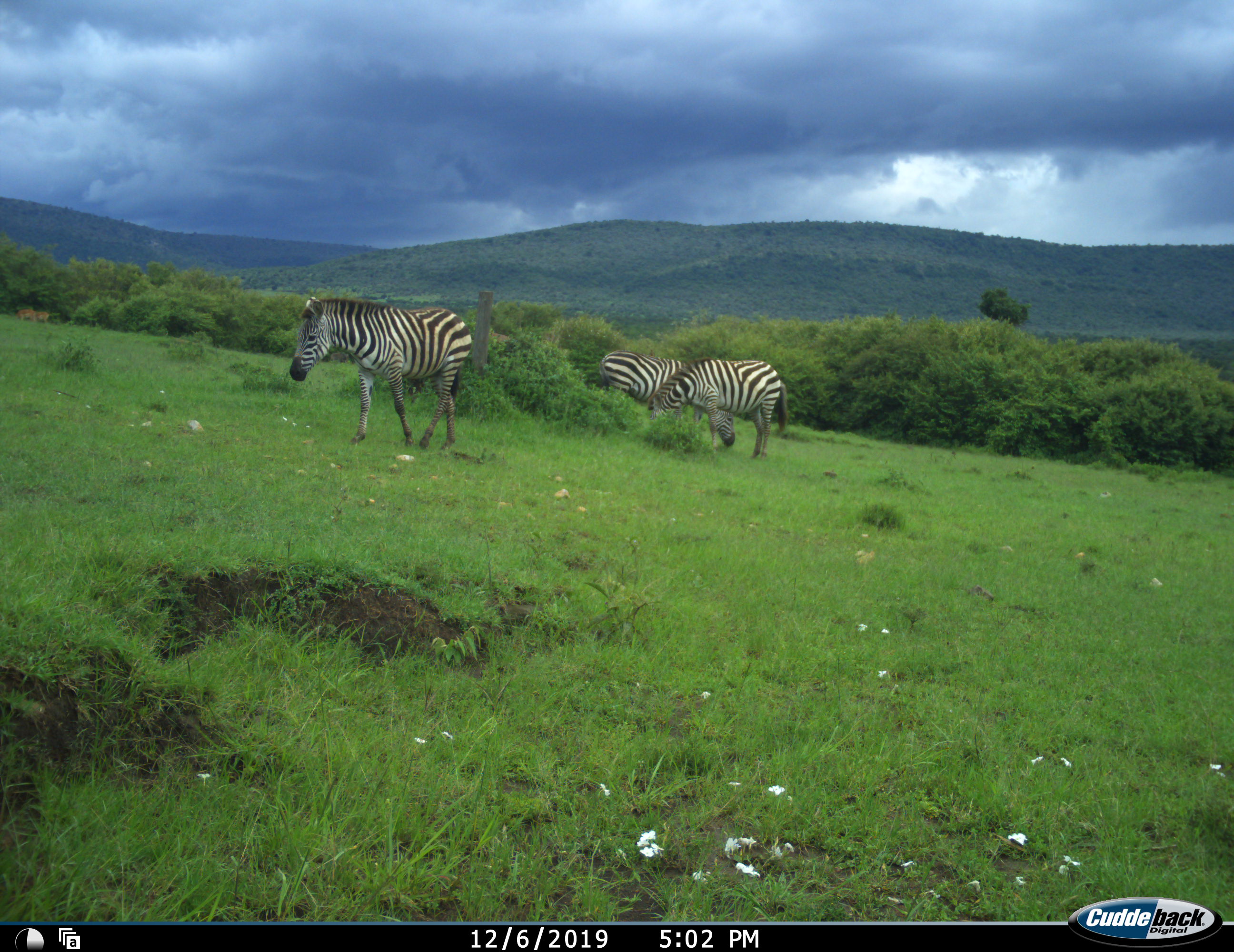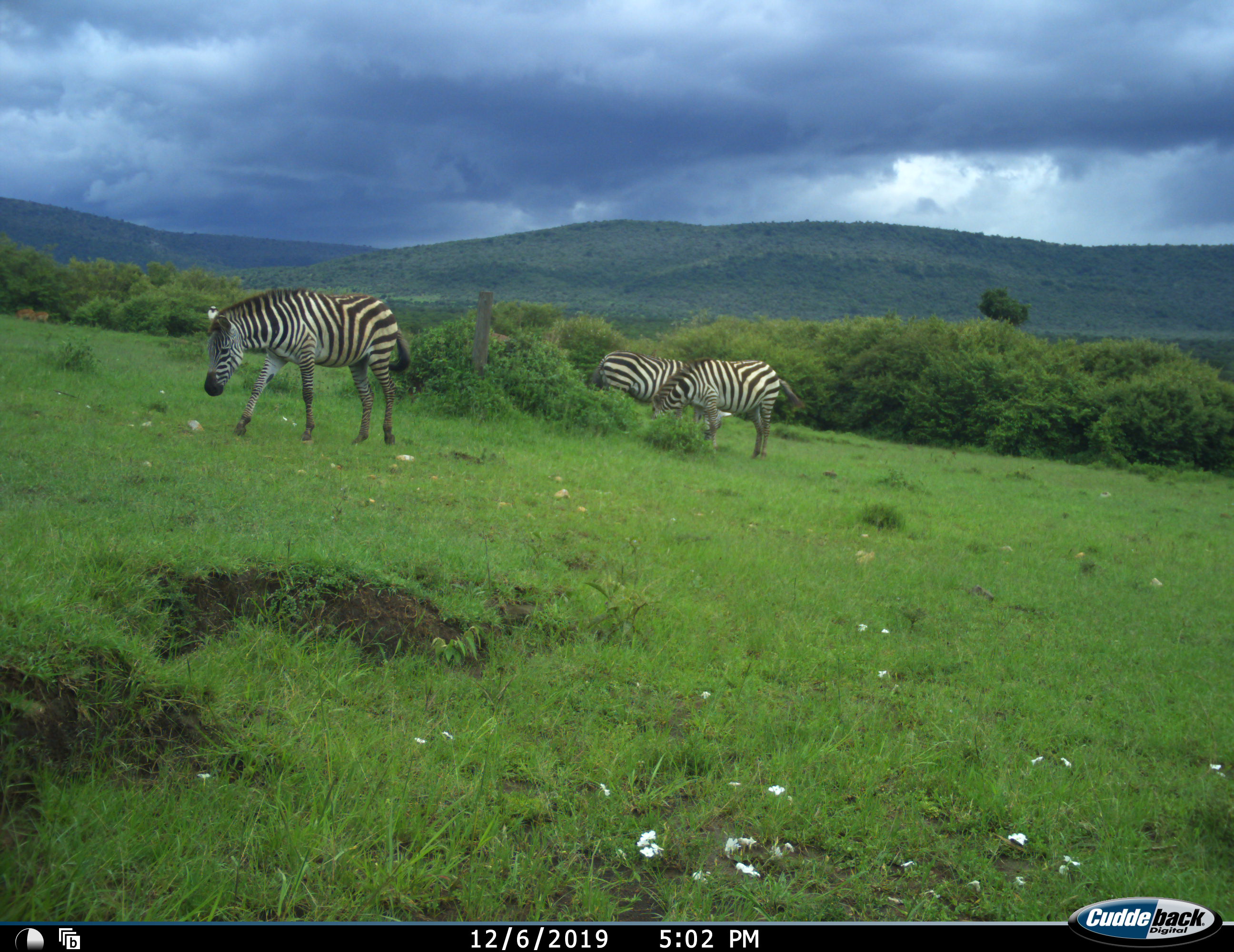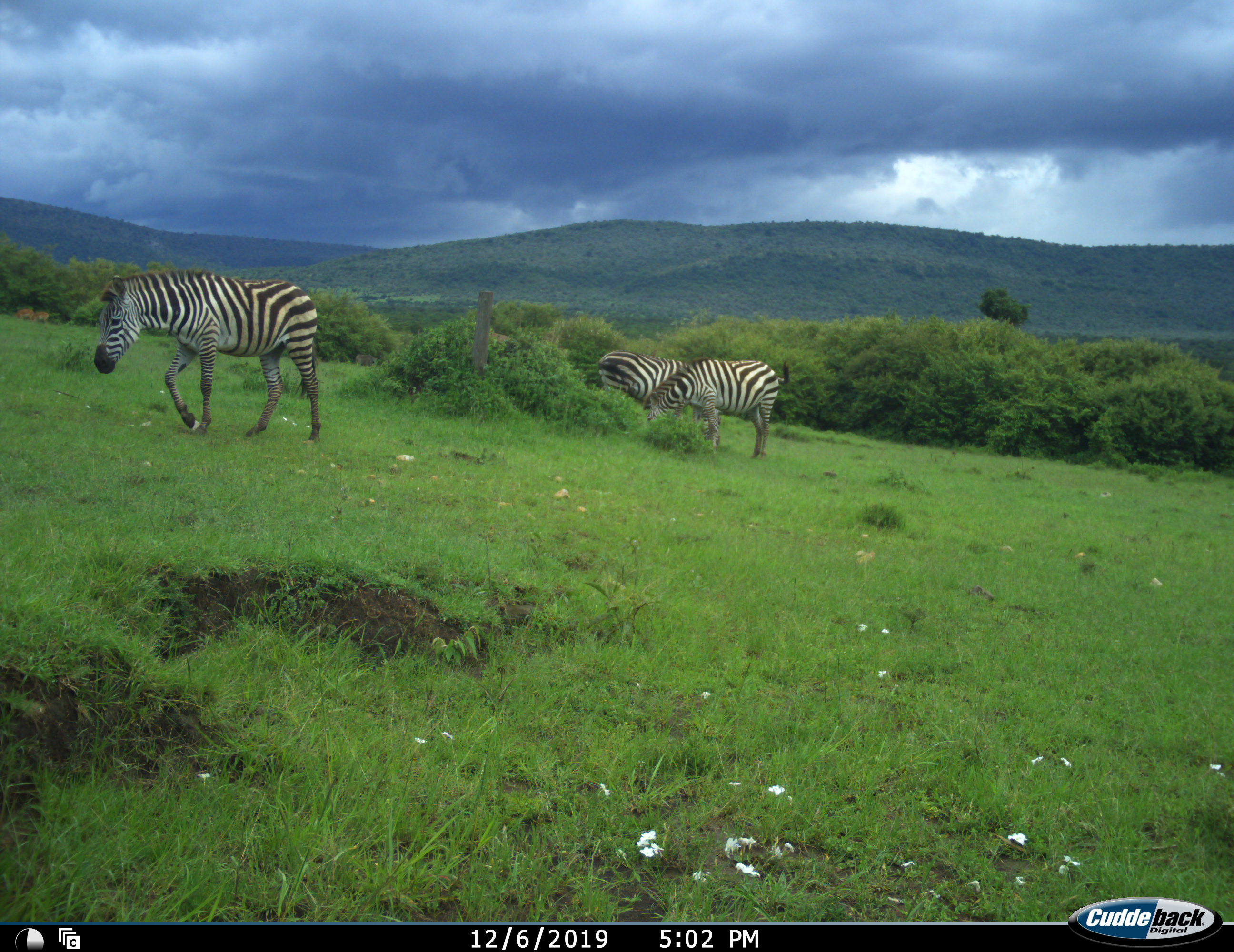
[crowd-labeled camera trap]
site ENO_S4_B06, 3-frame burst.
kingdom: Animalia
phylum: Chordata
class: Mammalia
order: Perissodactyla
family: Equidae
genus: Equus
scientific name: Equus quagga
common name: plains zebra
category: zebraplains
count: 3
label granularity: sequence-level